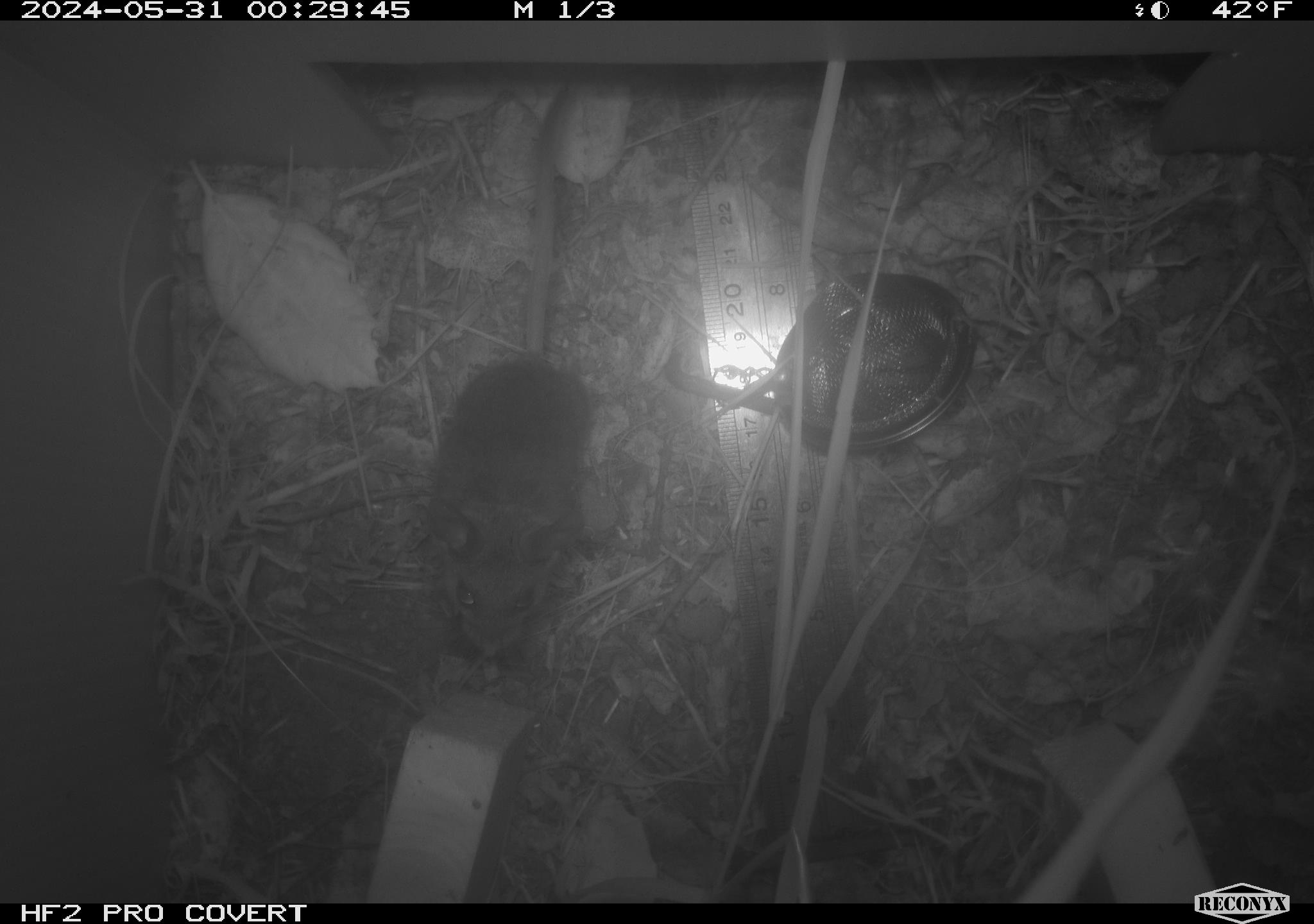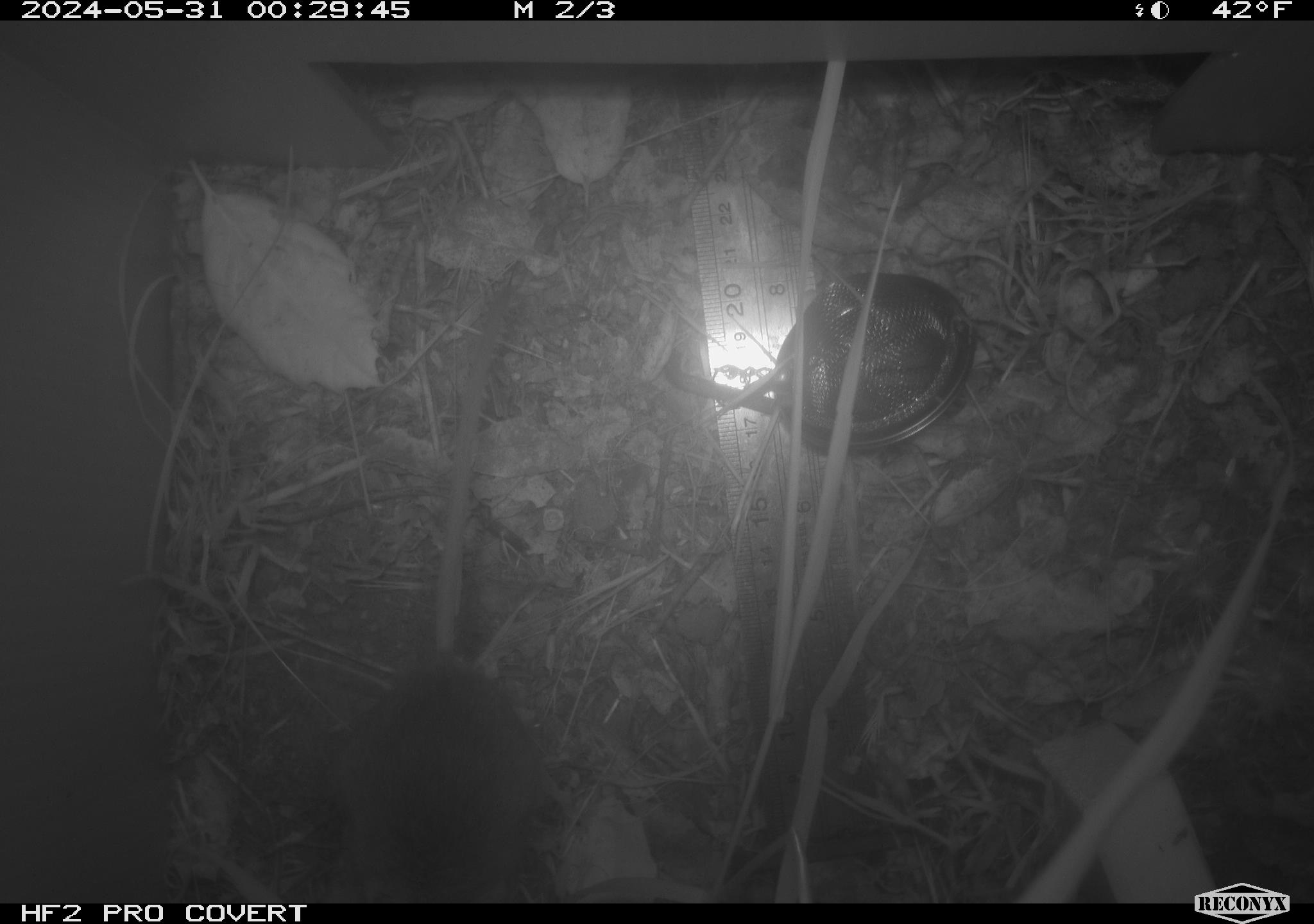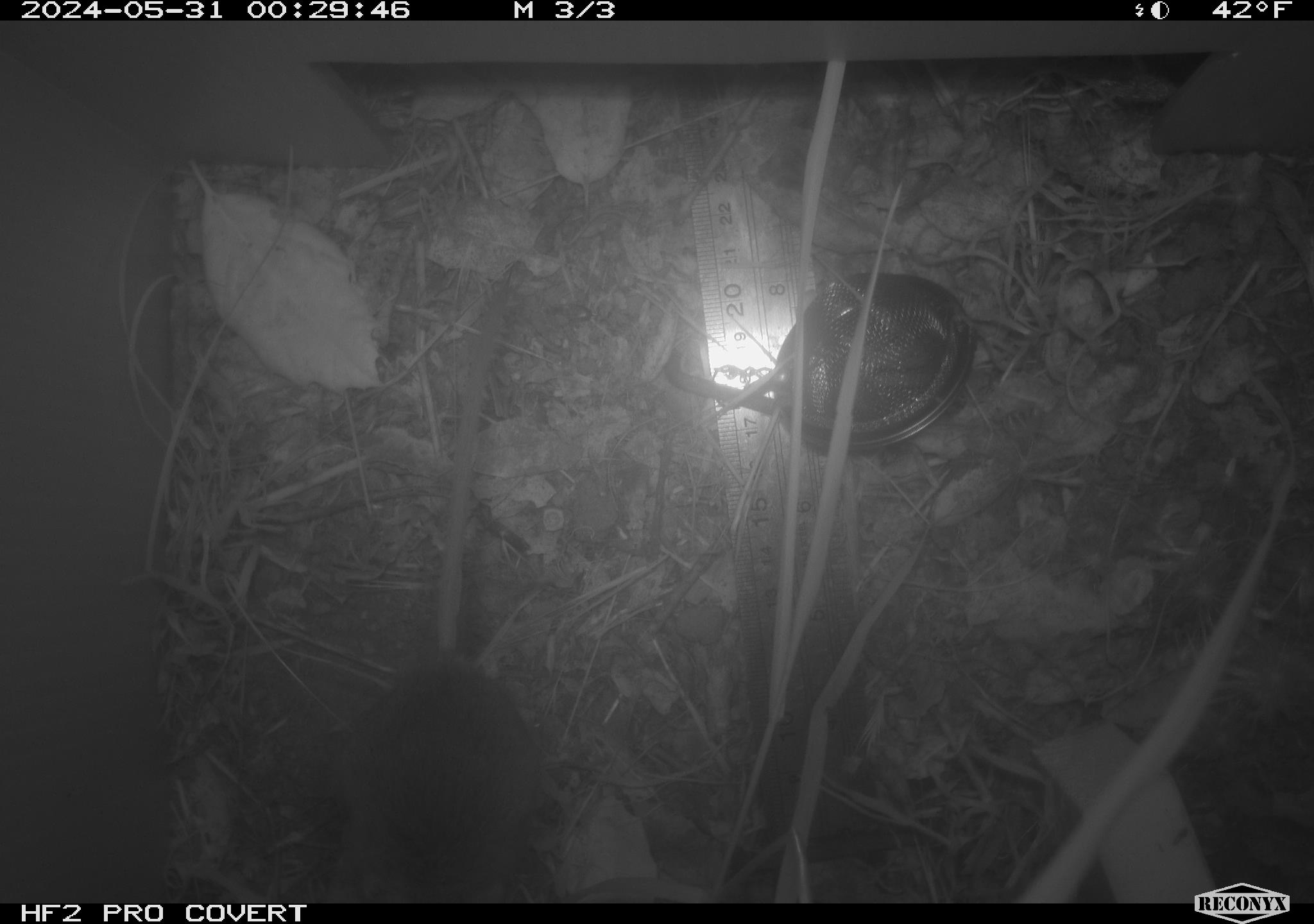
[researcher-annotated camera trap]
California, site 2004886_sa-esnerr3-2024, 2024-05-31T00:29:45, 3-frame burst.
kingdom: Animalia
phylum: Chordata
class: Mammalia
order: Rodentia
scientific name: Rodentia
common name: rodent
Rodent (Rodentia).